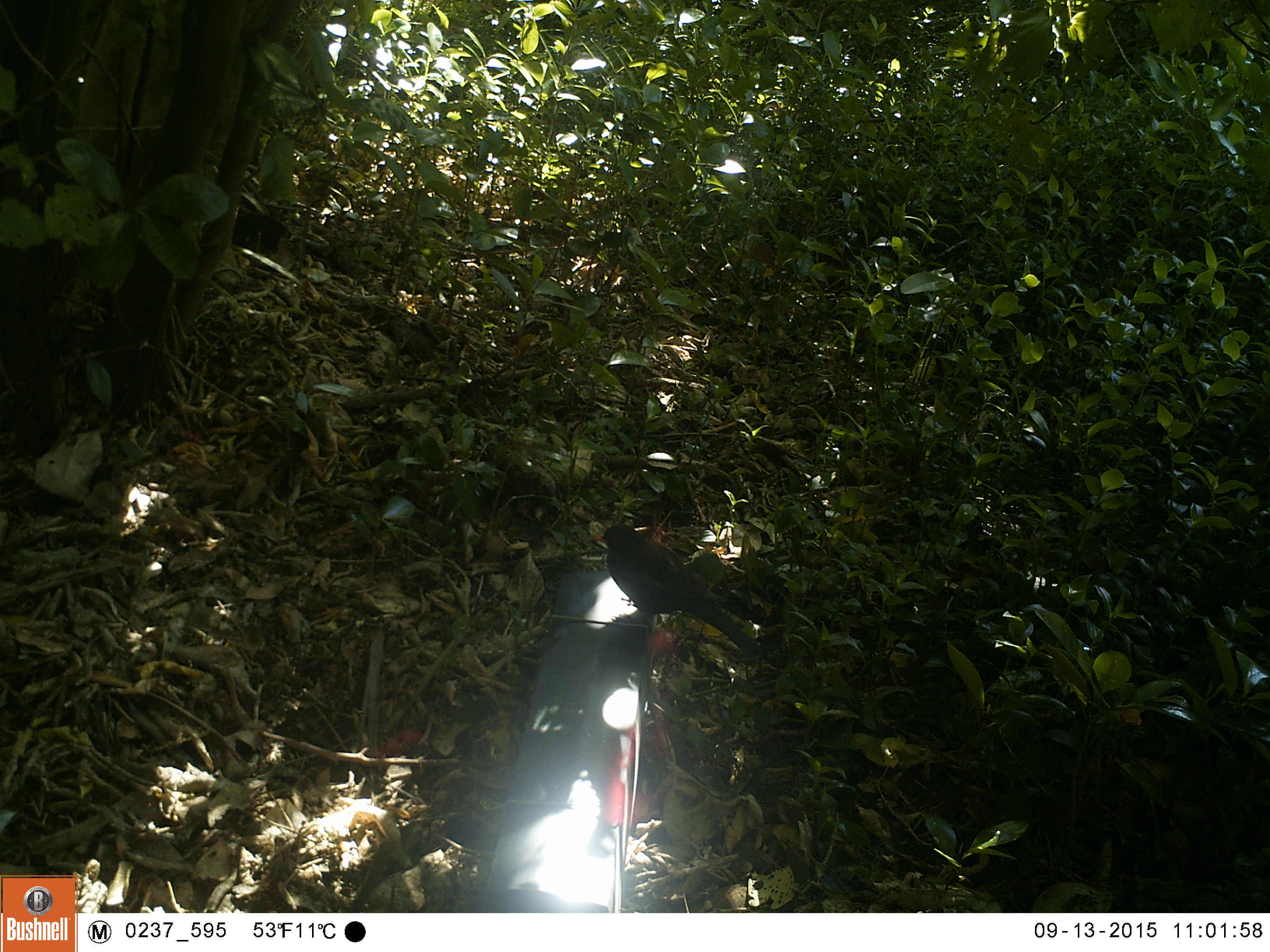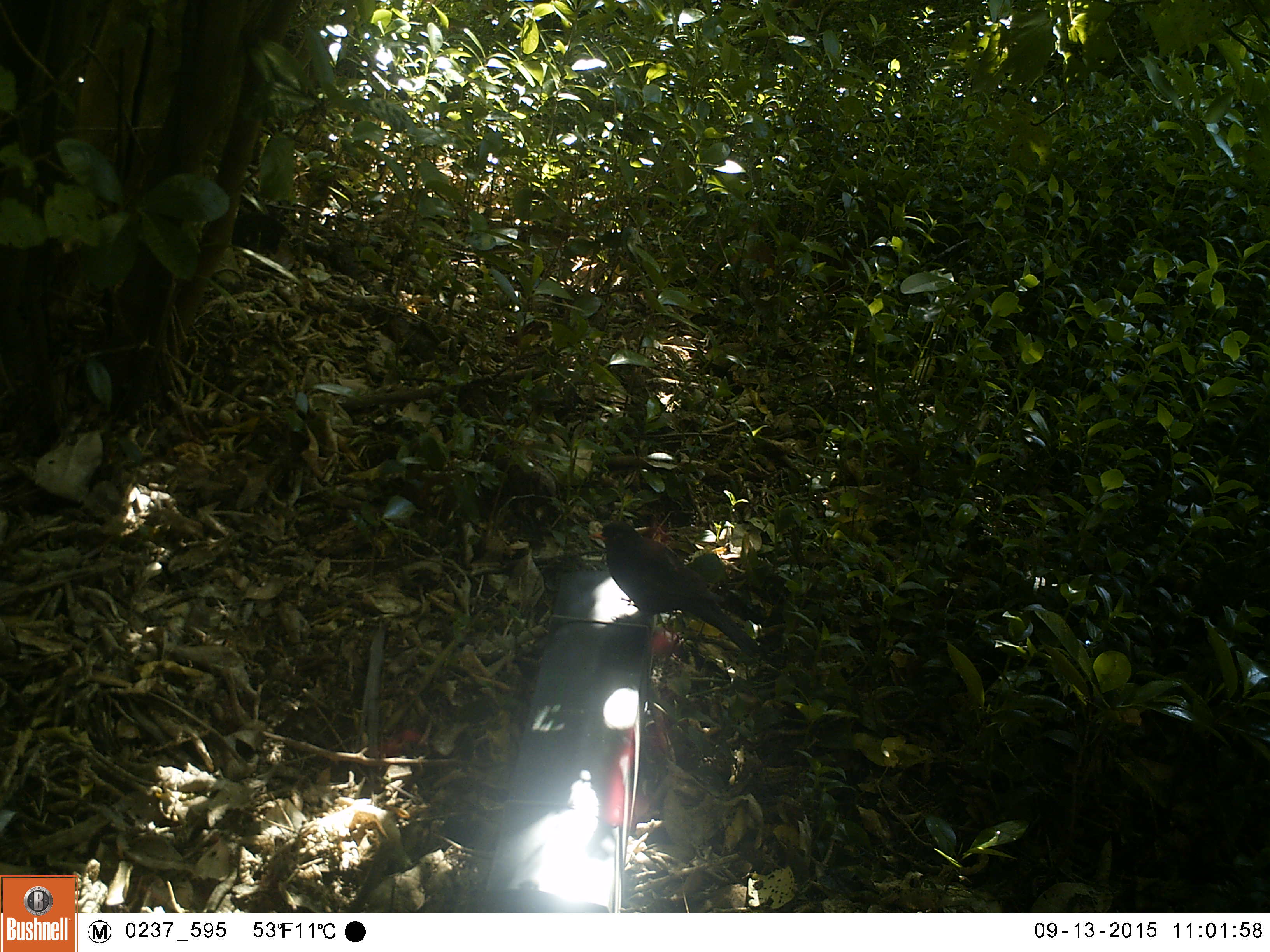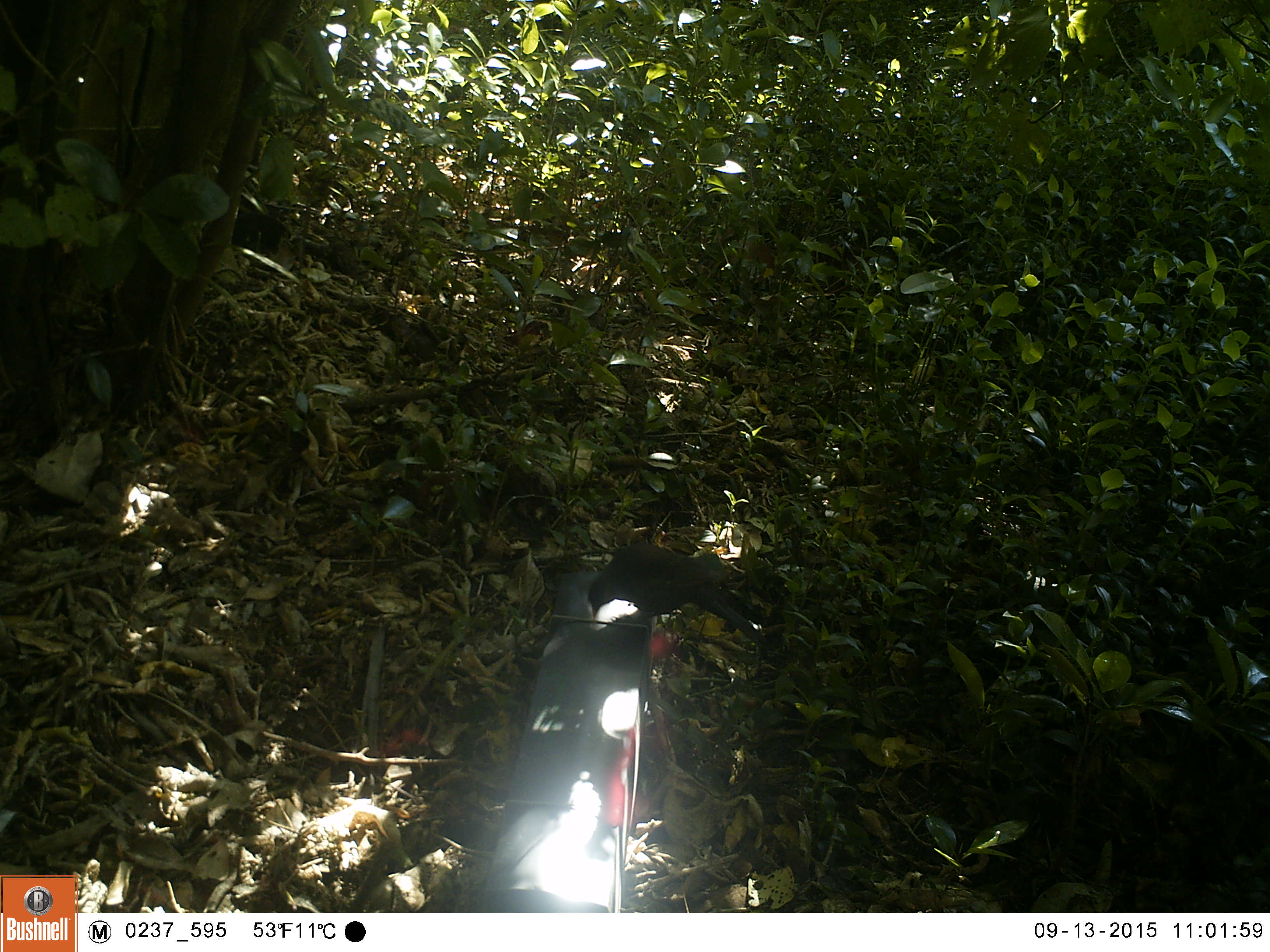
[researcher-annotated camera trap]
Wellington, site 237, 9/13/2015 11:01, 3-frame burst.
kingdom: Animalia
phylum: Chordata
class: Aves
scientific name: Aves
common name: bird